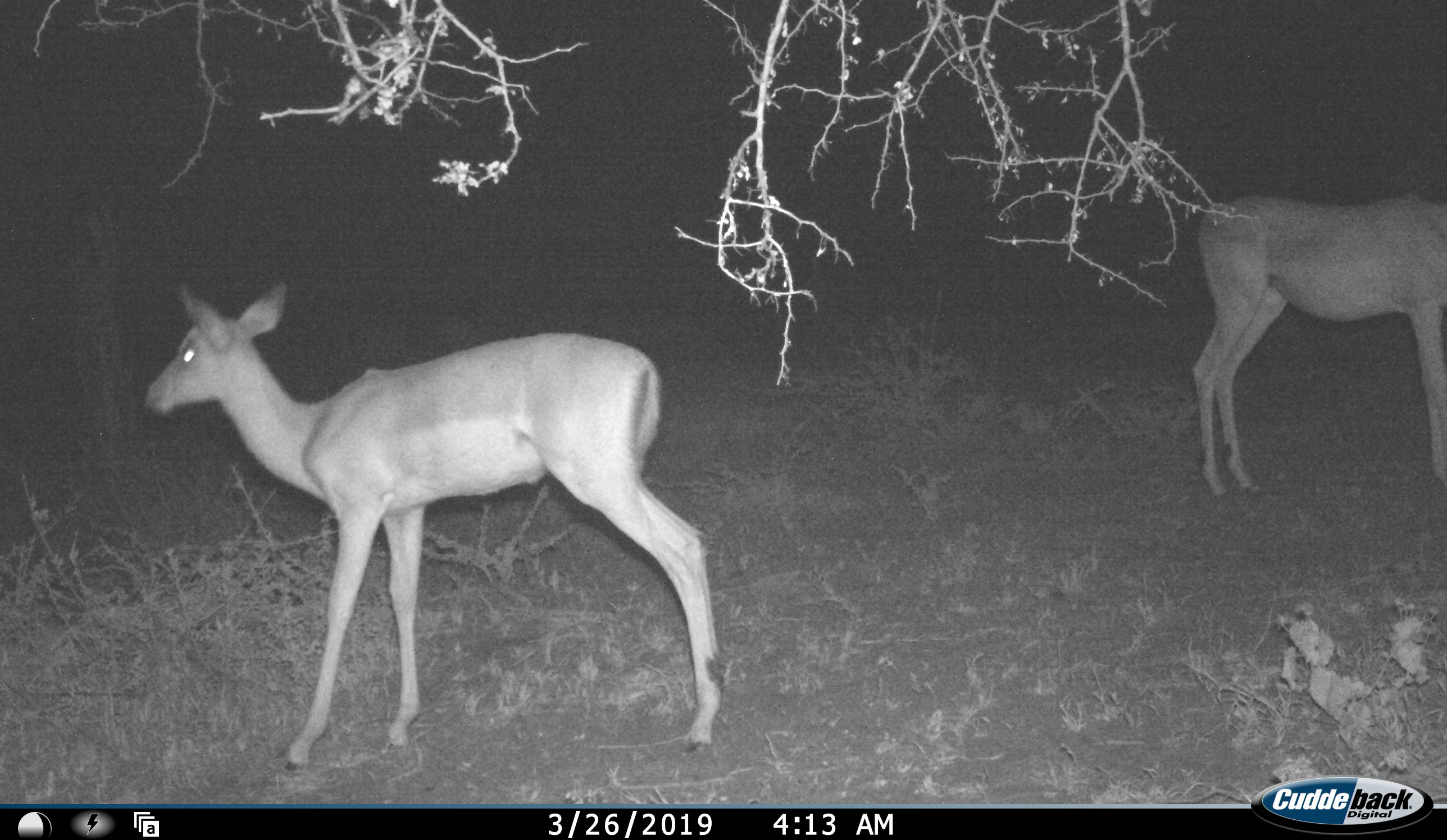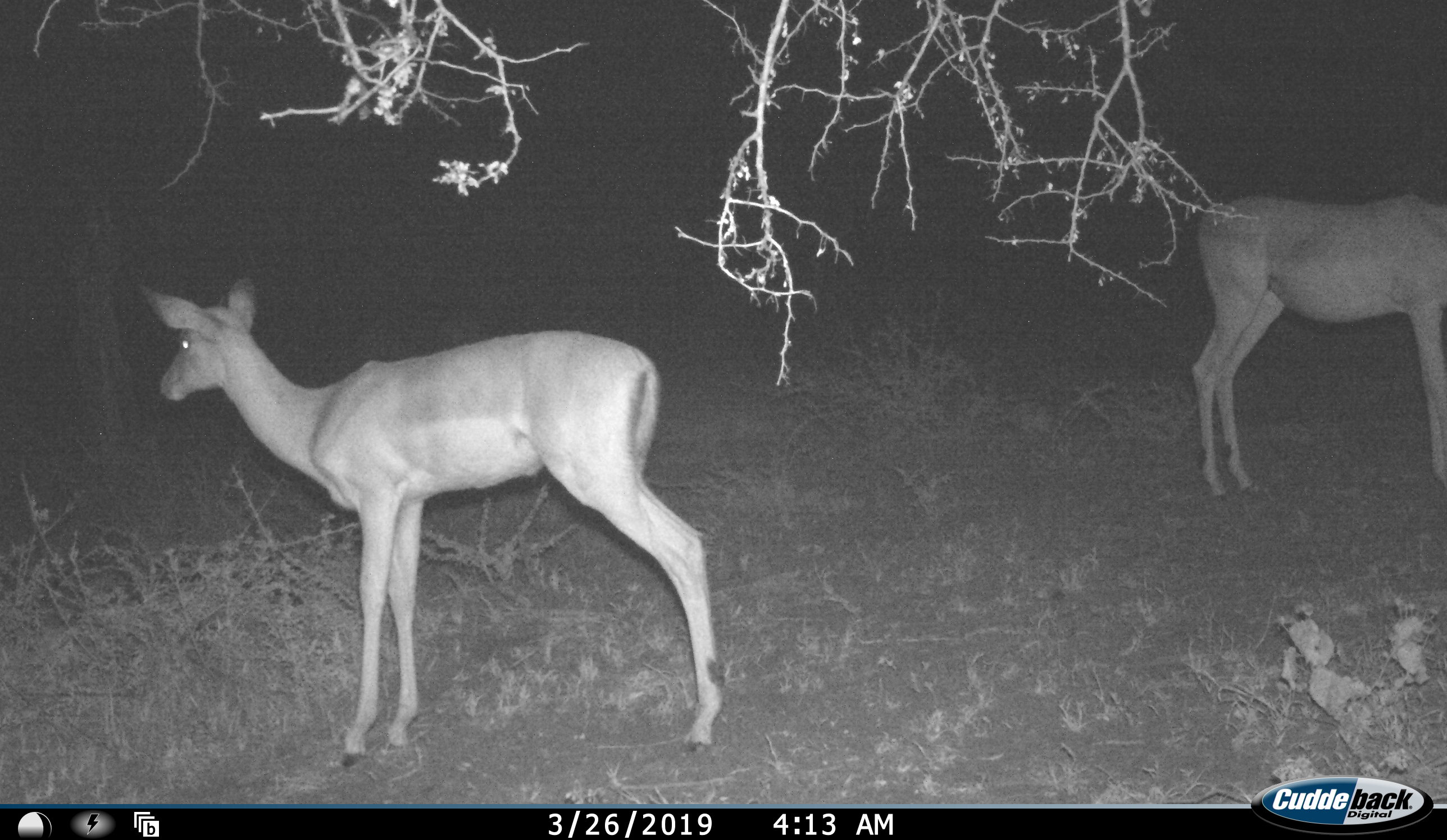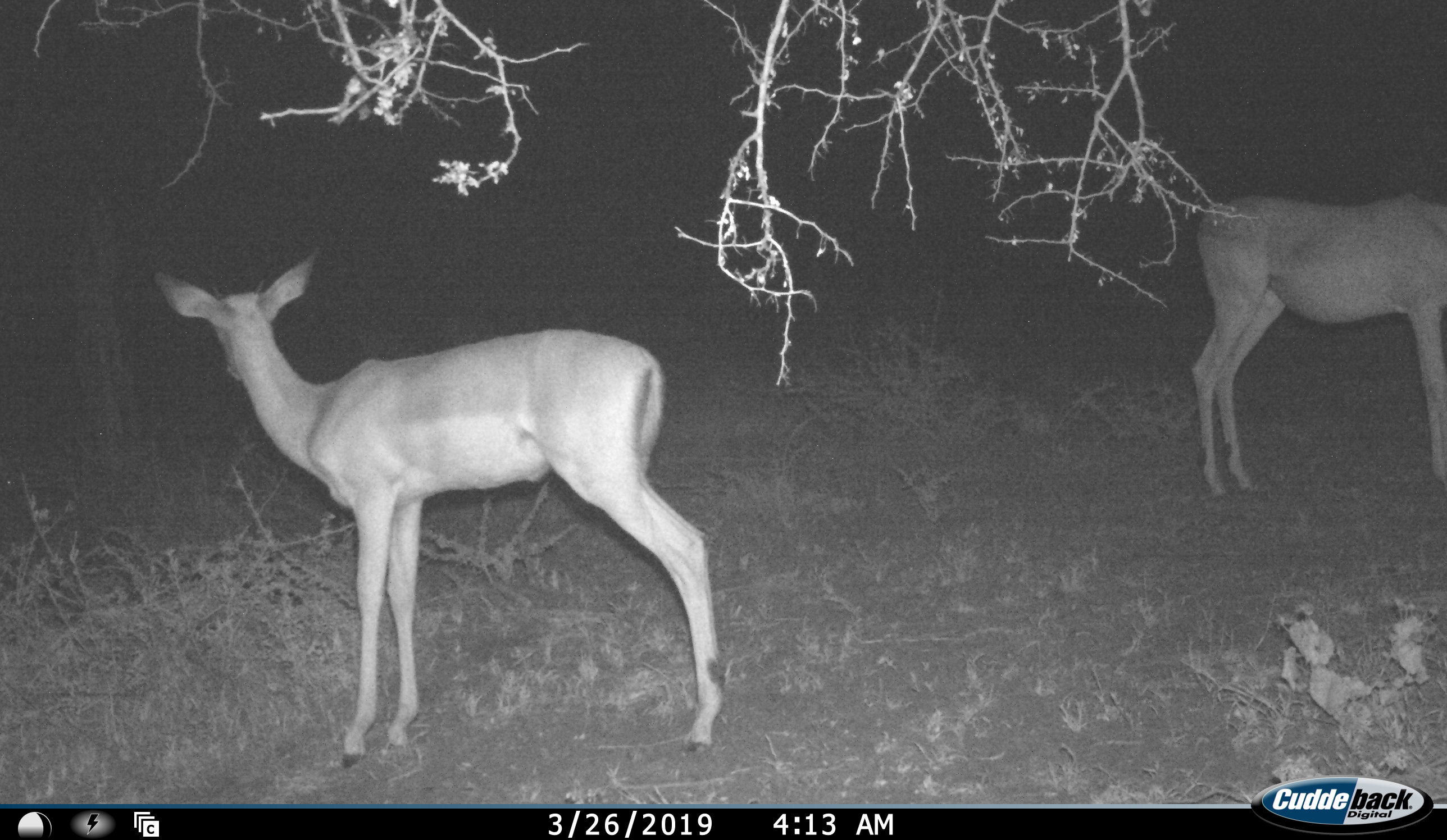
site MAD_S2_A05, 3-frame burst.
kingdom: Animalia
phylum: Chordata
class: Mammalia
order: Artiodactyla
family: Bovidae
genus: Aepyceros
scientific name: Aepyceros melampus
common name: impala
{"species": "impala (Aepyceros melampus)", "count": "2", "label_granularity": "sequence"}